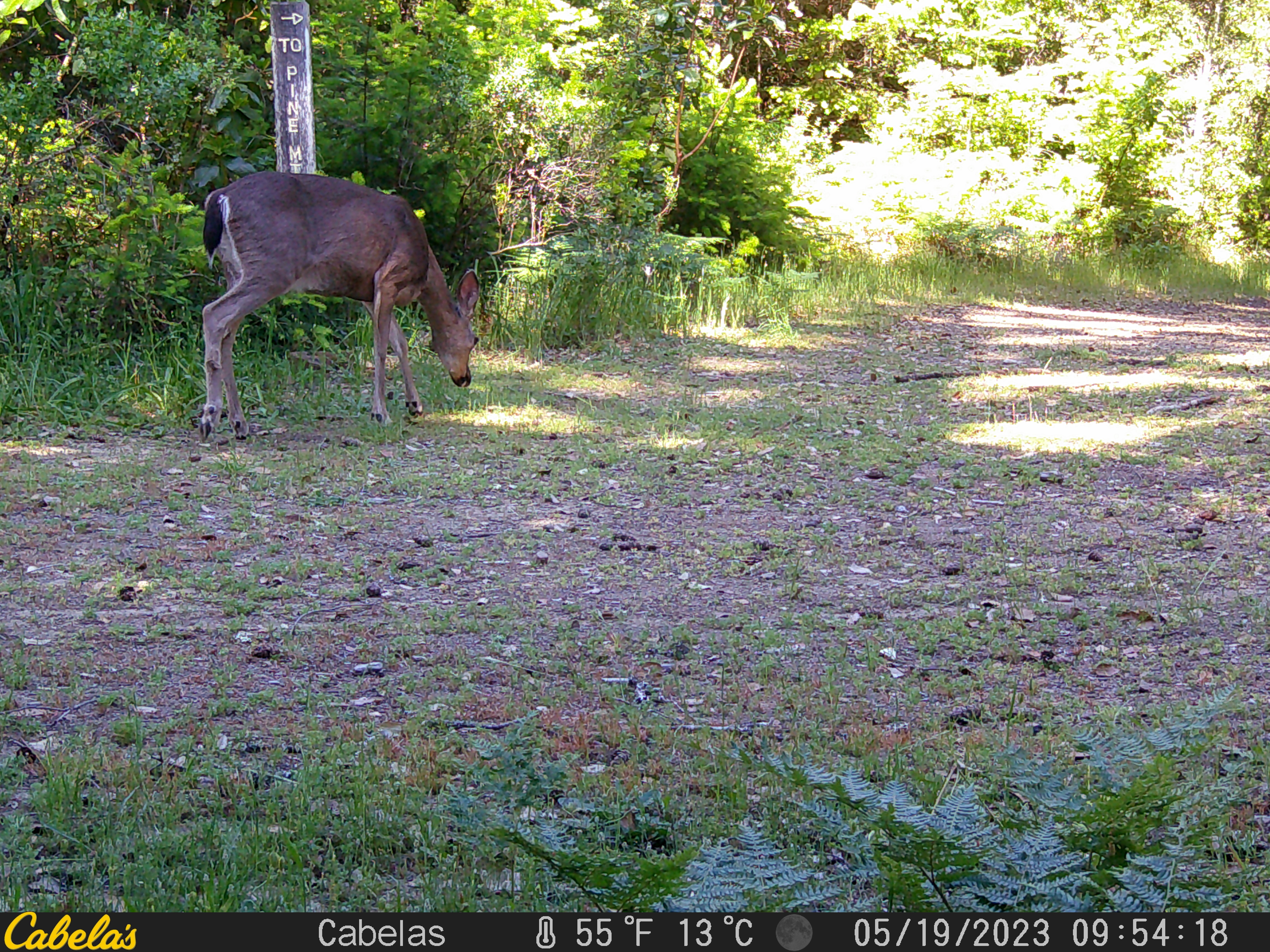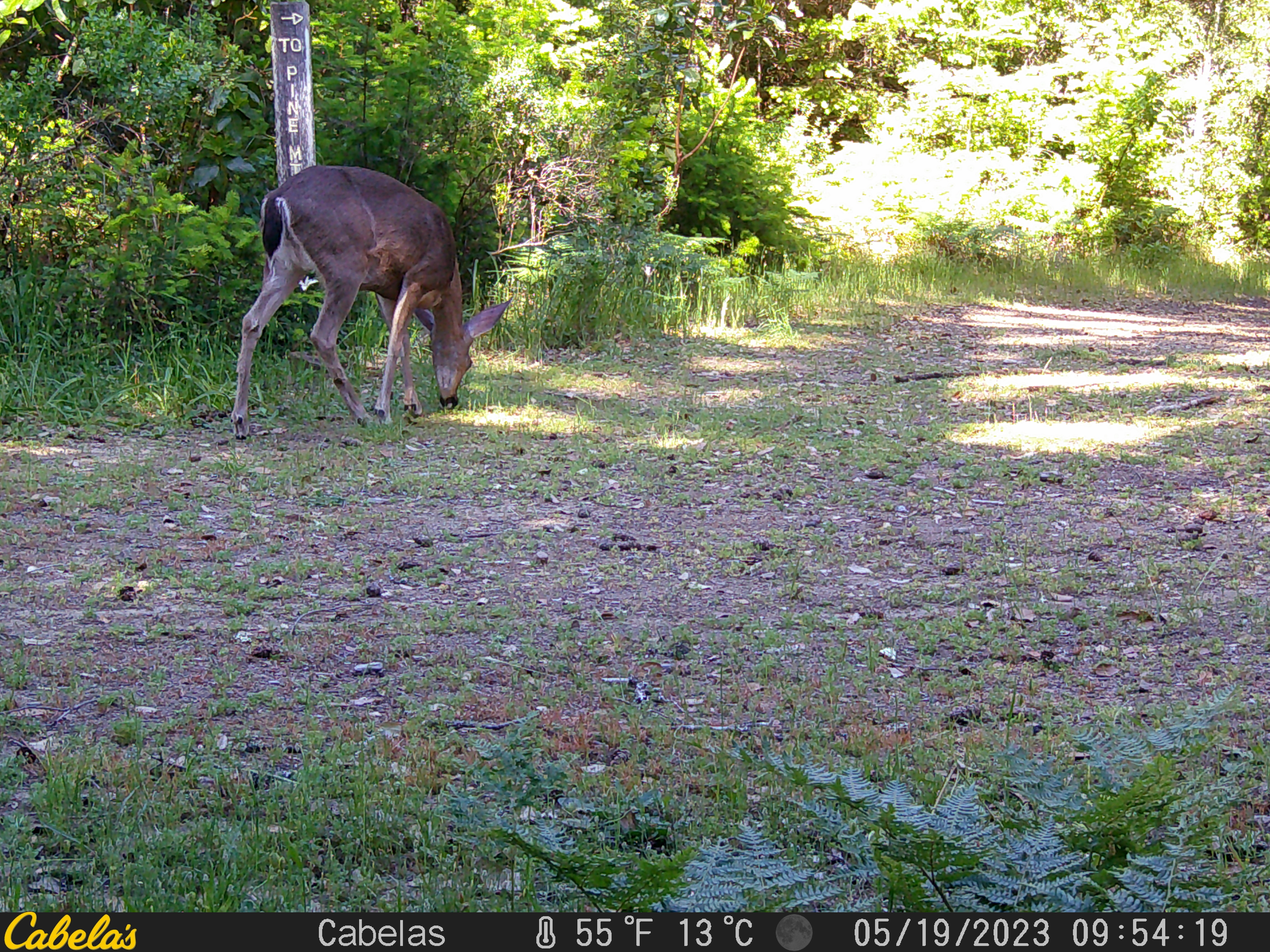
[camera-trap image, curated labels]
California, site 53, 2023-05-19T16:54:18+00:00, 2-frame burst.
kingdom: Animalia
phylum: Chordata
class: Mammalia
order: Artiodactyla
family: Cervidae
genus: Odocoileus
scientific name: Odocoileus hemionus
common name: mule deer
Mule deer (Odocoileus hemionus).